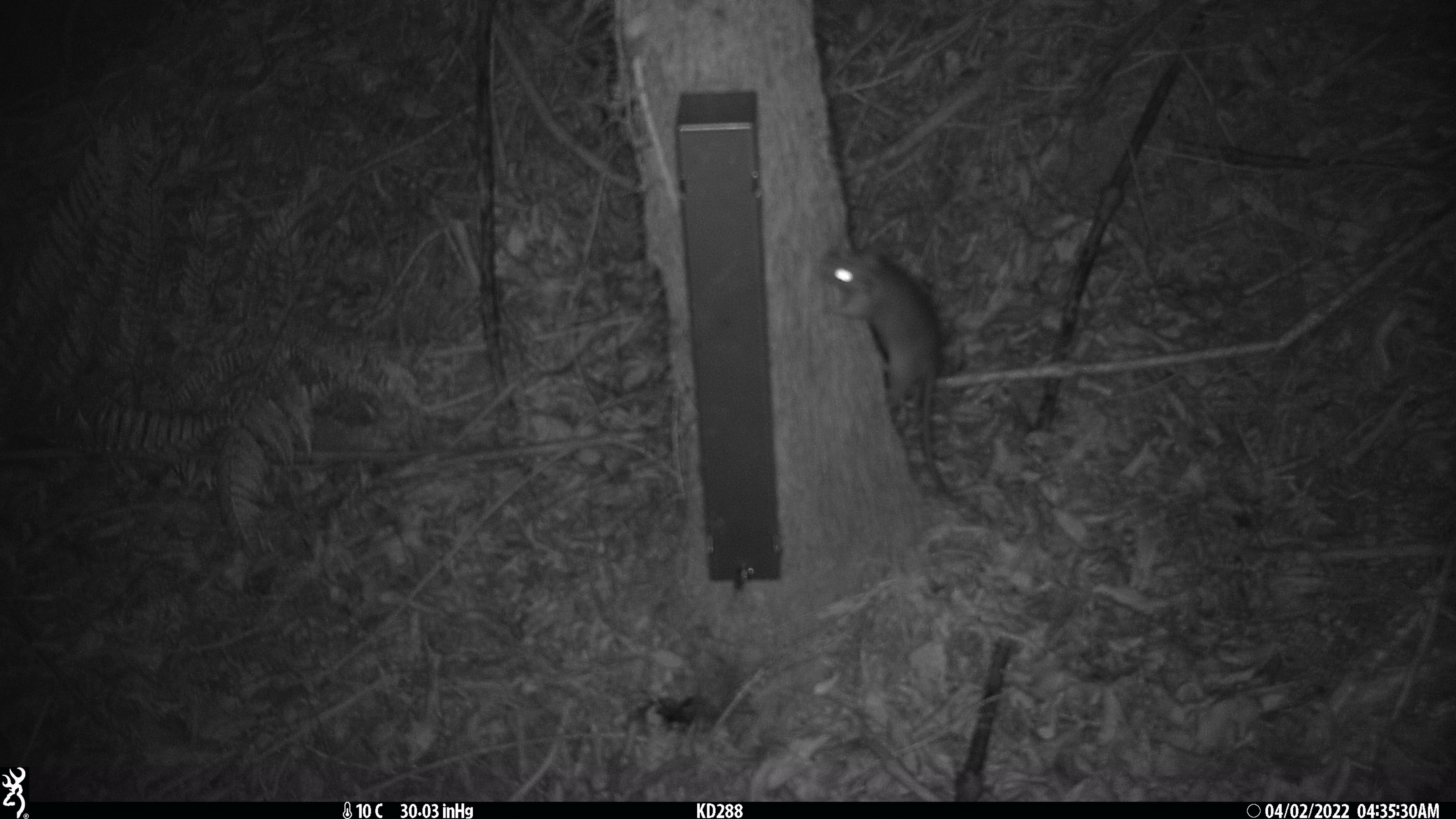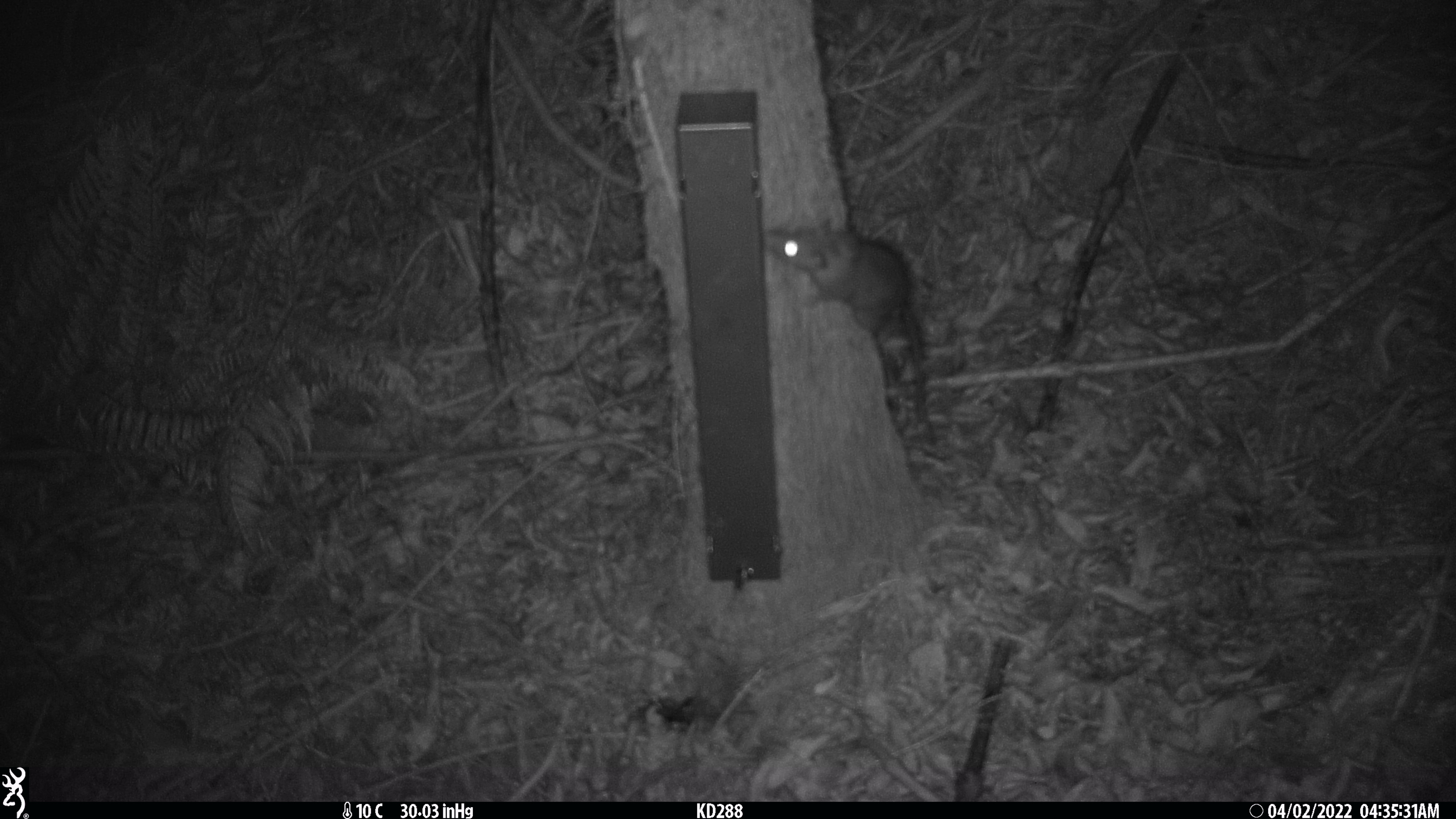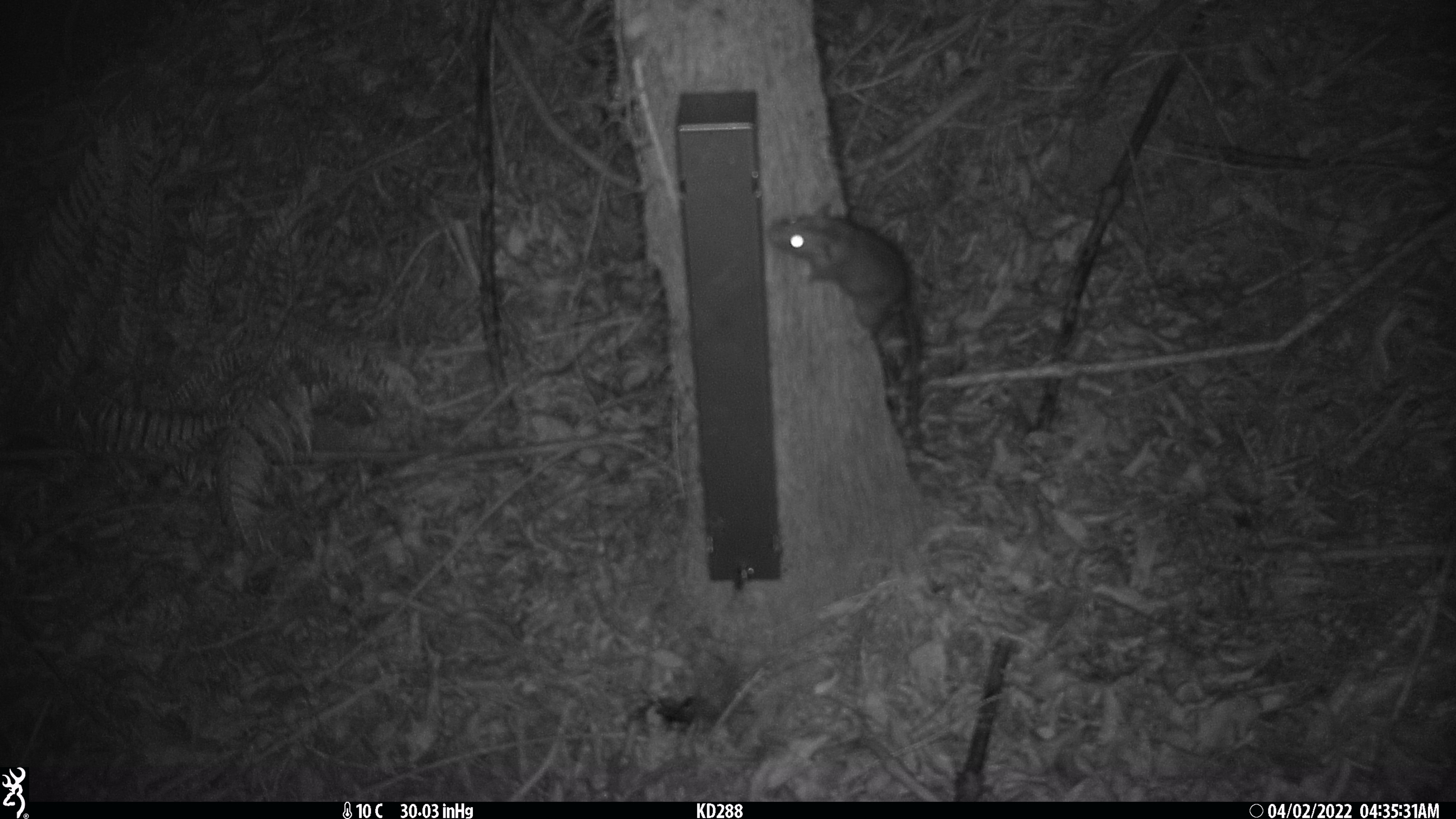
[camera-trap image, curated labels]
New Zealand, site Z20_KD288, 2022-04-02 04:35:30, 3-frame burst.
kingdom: Animalia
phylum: Chordata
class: Mammalia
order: Rodentia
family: Muridae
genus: Rattus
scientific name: Rattus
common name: rat